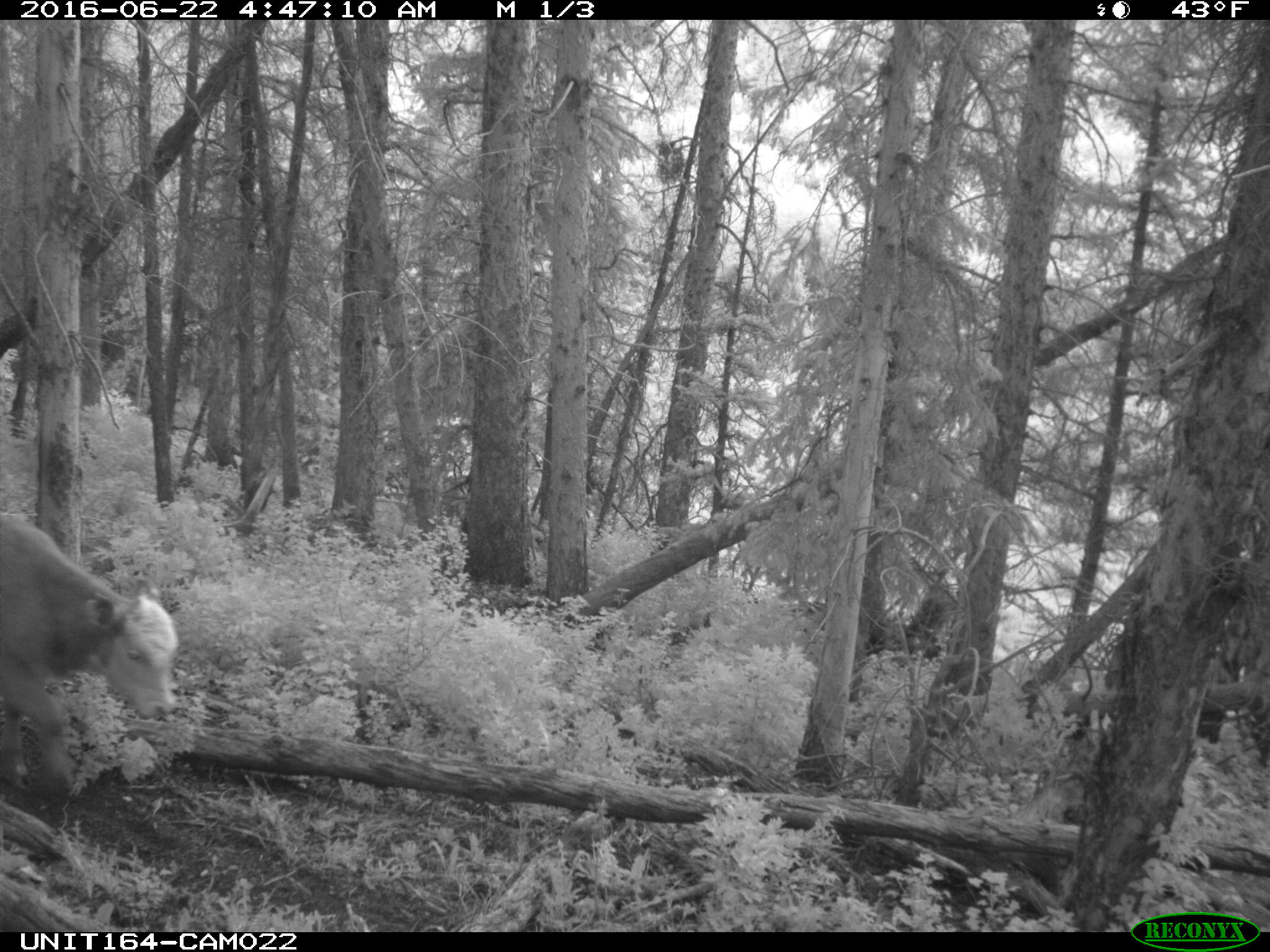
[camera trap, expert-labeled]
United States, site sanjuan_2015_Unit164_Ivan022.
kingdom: Animalia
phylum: Chordata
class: Mammalia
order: Artiodactyla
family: Bovidae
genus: Bos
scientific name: Bos taurus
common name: domestic cow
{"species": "Bos taurus (domestic cow)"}